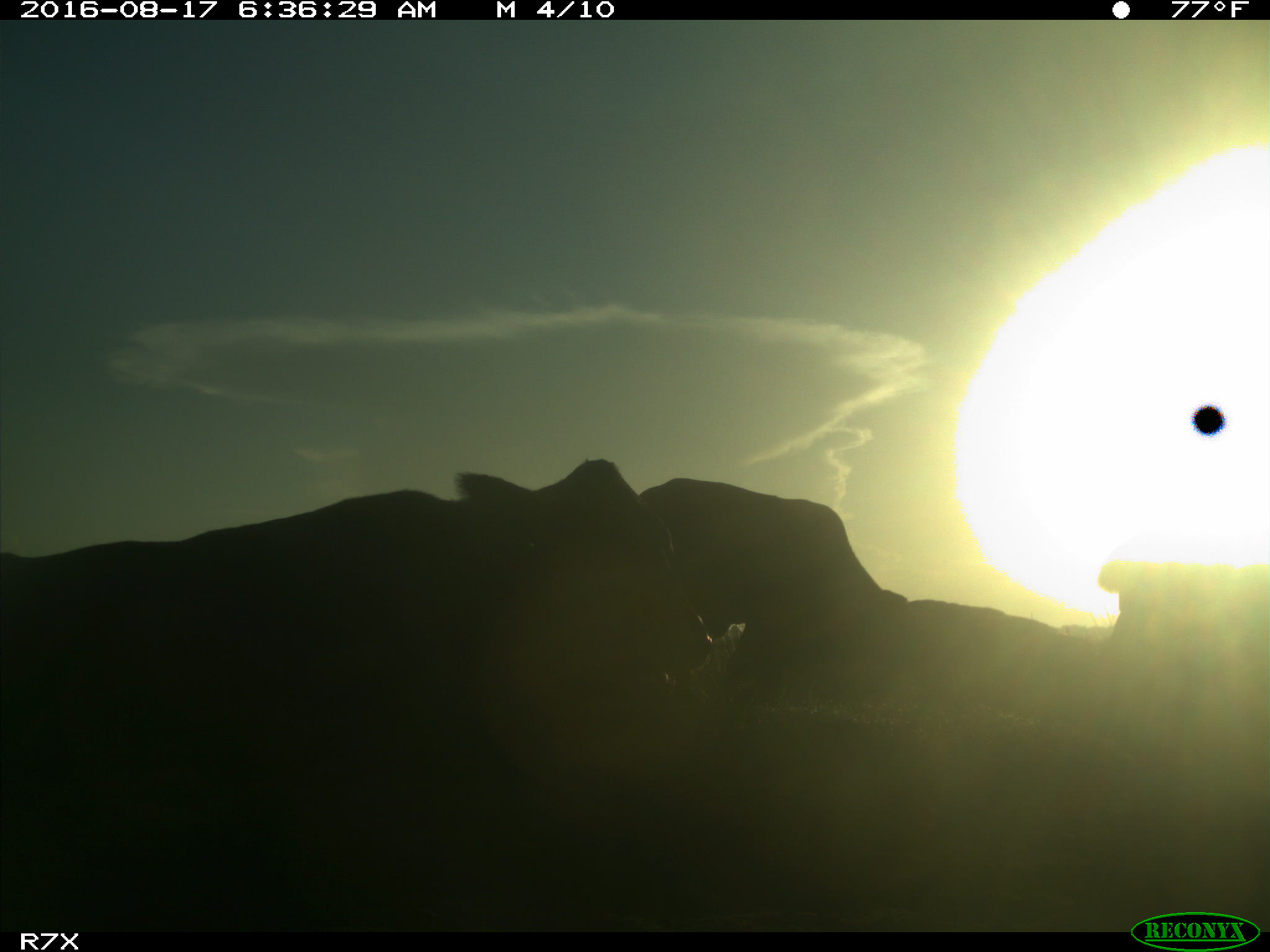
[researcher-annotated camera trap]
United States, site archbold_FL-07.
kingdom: Animalia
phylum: Chordata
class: Mammalia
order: Artiodactyla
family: Bovidae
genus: Bos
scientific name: Bos taurus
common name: domestic cow